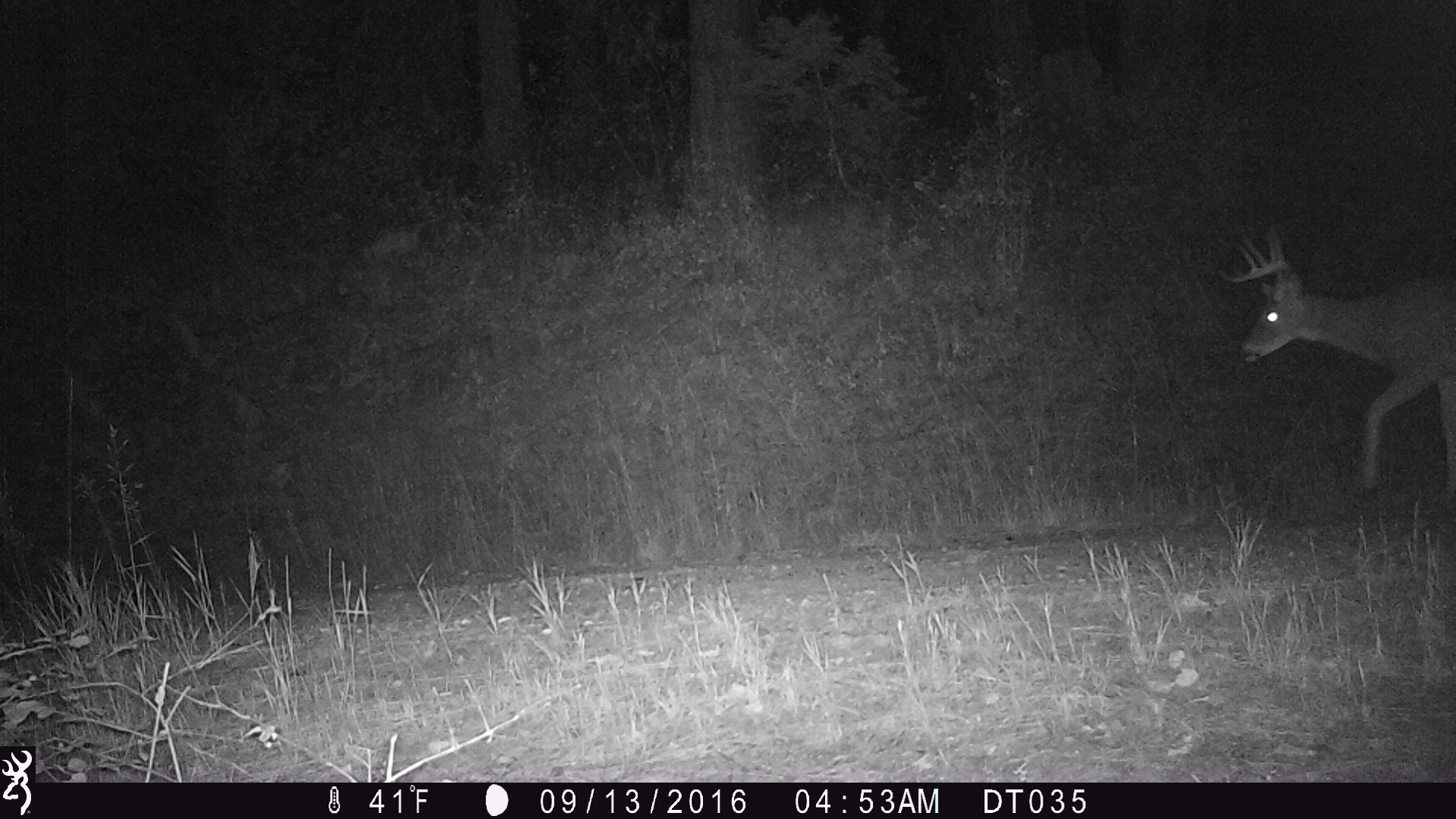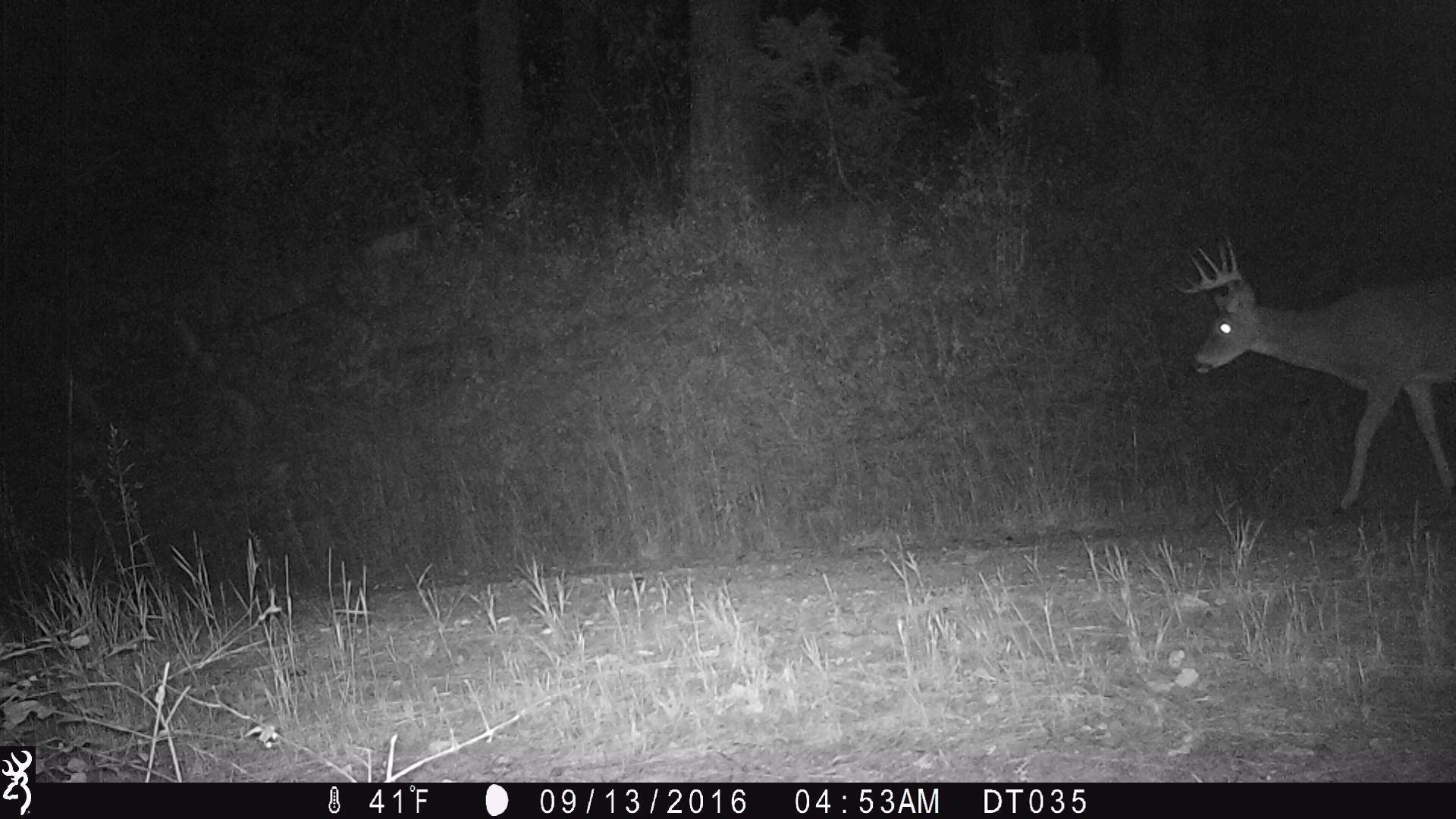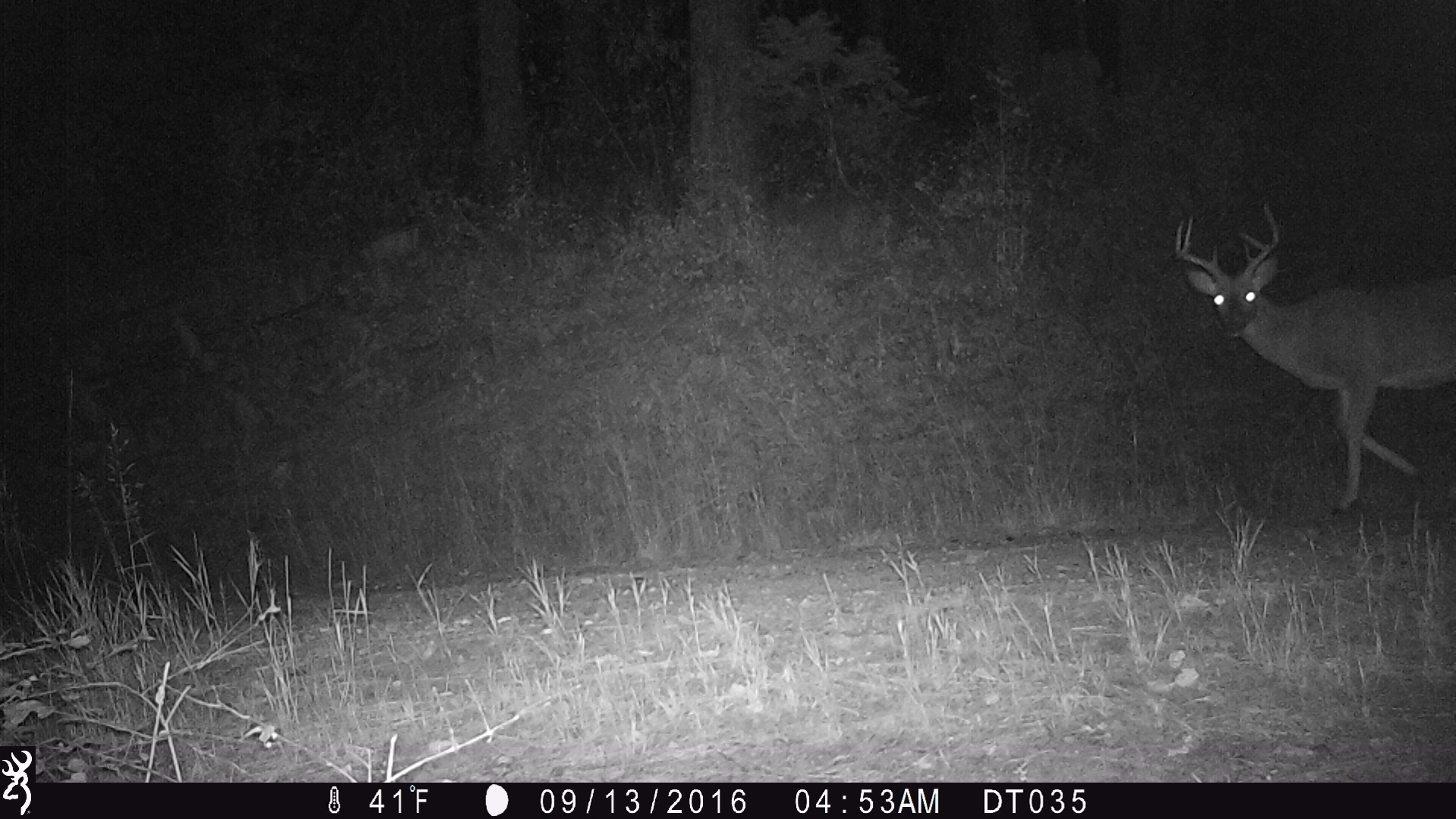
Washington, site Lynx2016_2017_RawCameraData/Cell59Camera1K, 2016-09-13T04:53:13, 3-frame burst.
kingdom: Animalia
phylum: Chordata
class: Mammalia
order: Artiodactyla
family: Cervidae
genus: Odocoileus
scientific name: Odocoileus virginianus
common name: white-tailed deer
Odocoileus virginianus (white-tailed deer). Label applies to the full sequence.